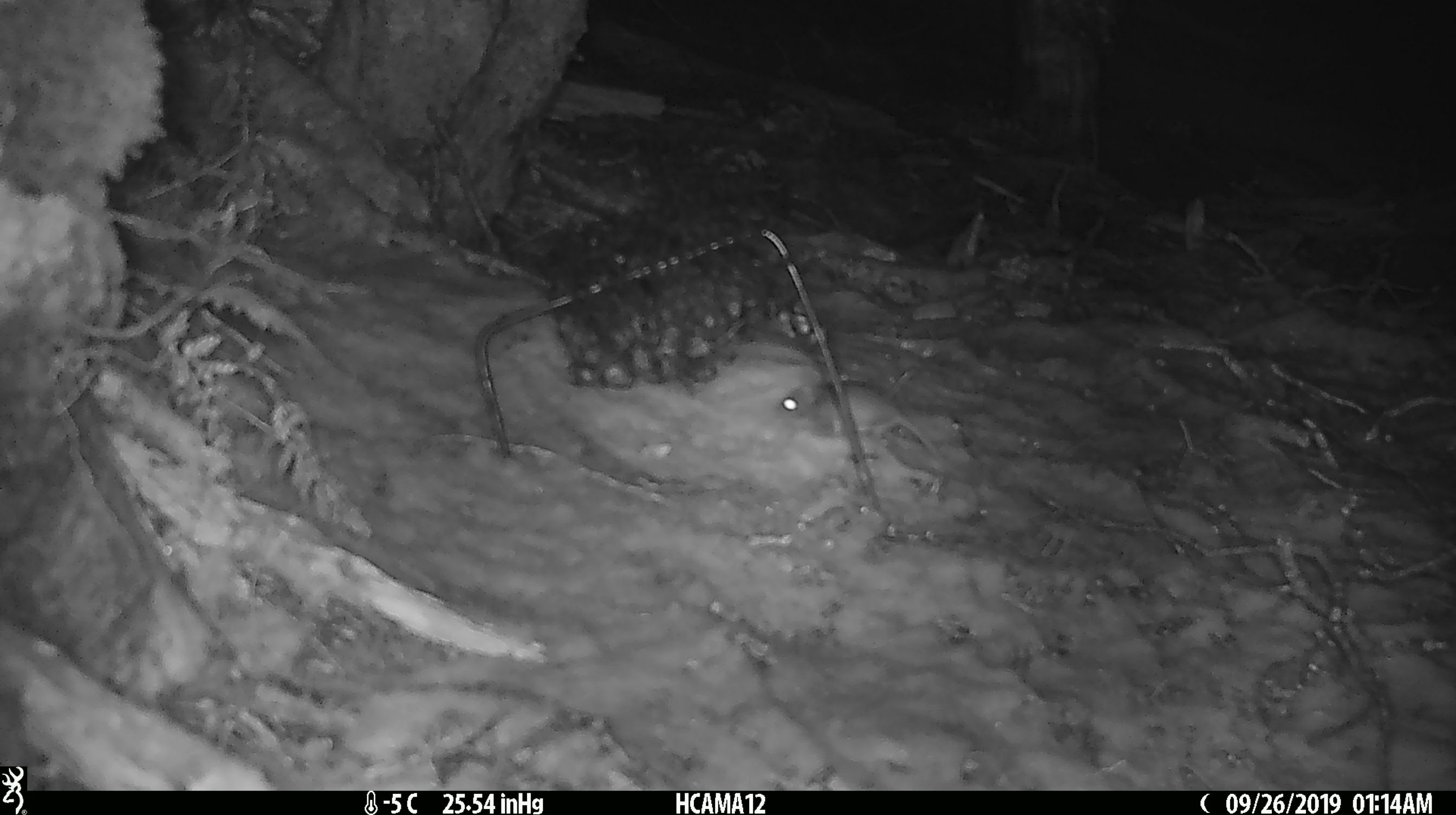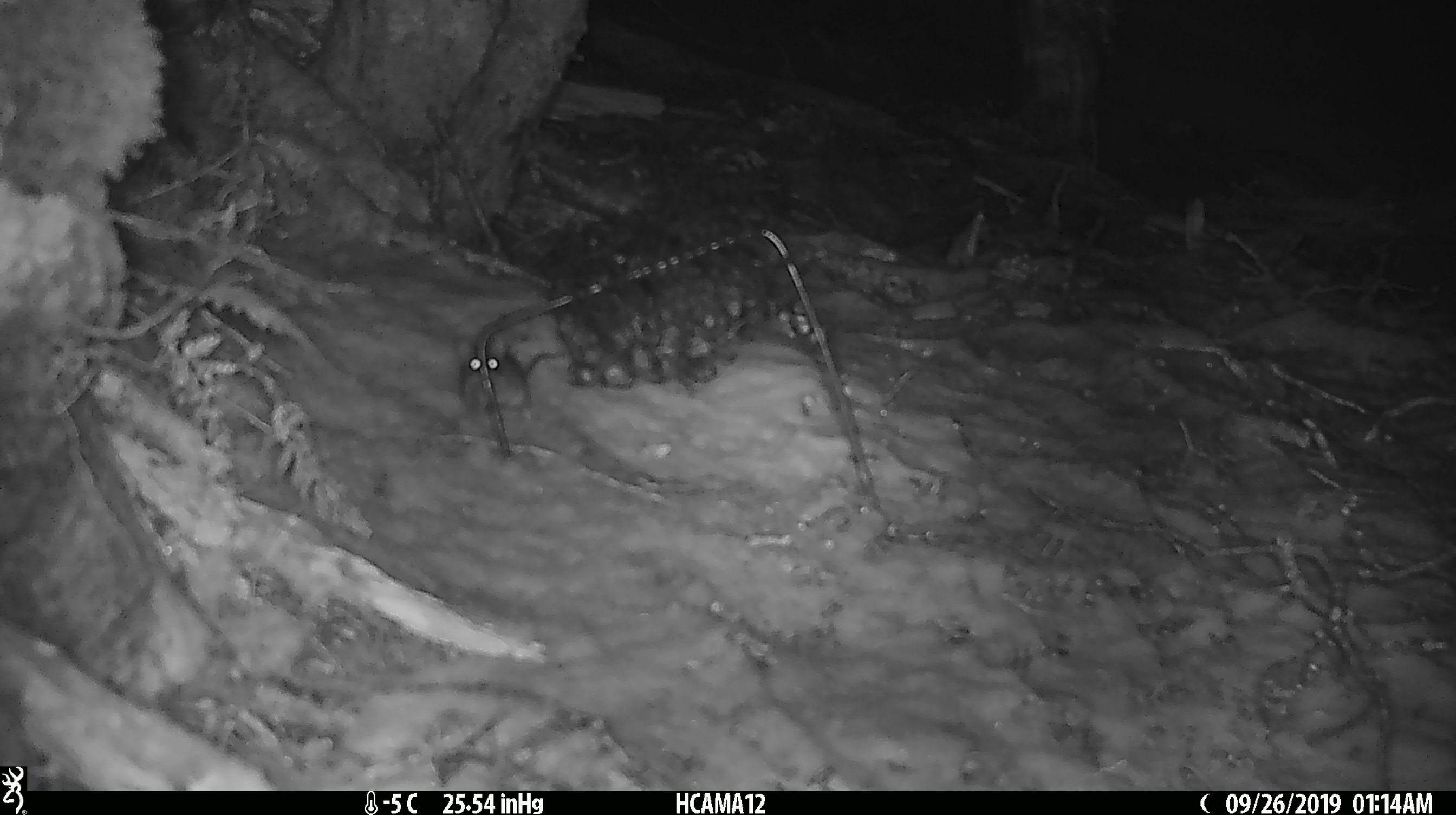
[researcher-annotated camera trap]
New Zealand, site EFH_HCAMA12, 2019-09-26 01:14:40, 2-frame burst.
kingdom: Animalia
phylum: Chordata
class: Mammalia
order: Rodentia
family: Muridae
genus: Mus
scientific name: Mus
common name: mouse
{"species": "mouse (Mus)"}